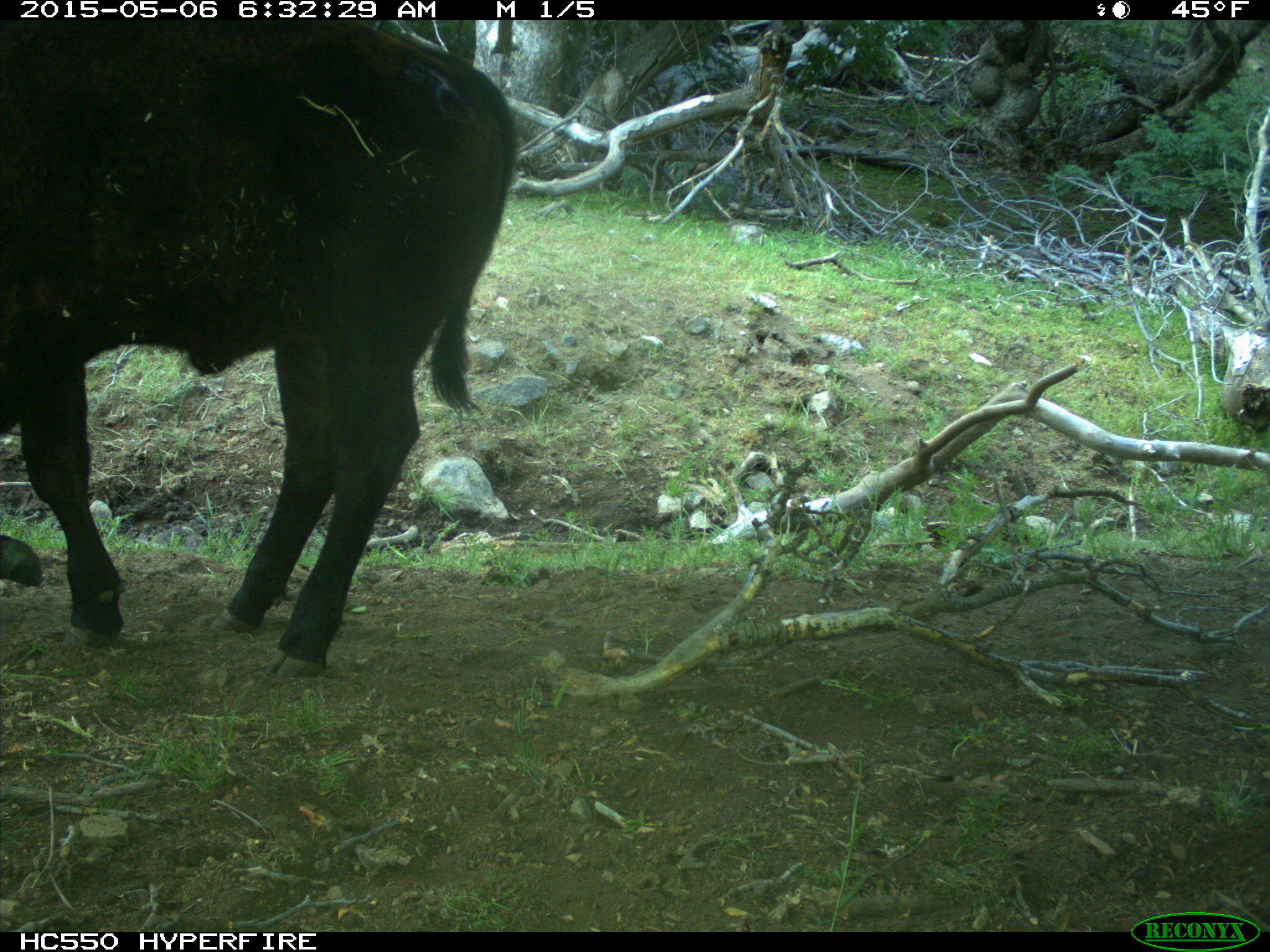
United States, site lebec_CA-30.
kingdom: Animalia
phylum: Chordata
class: Mammalia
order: Artiodactyla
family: Bovidae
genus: Bos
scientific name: Bos taurus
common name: domestic cow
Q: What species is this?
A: Bos taurus (domestic cow).